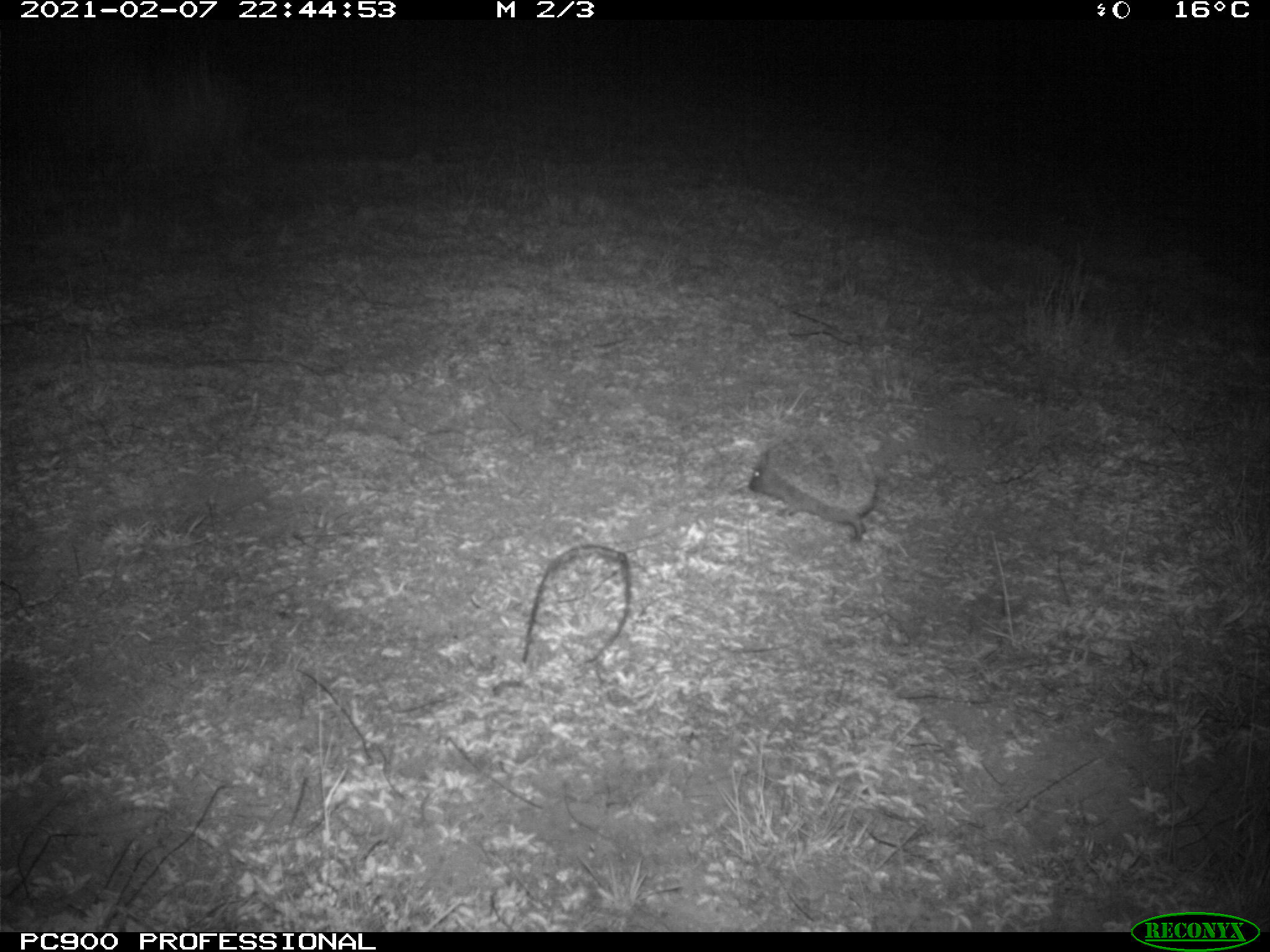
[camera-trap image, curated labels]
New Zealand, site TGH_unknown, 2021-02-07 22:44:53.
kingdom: Animalia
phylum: Chordata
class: Mammalia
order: Eulipotyphla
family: Erinaceidae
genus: Erinaceus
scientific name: Erinaceus europaeus europaeus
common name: european hedgehog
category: hedgehog